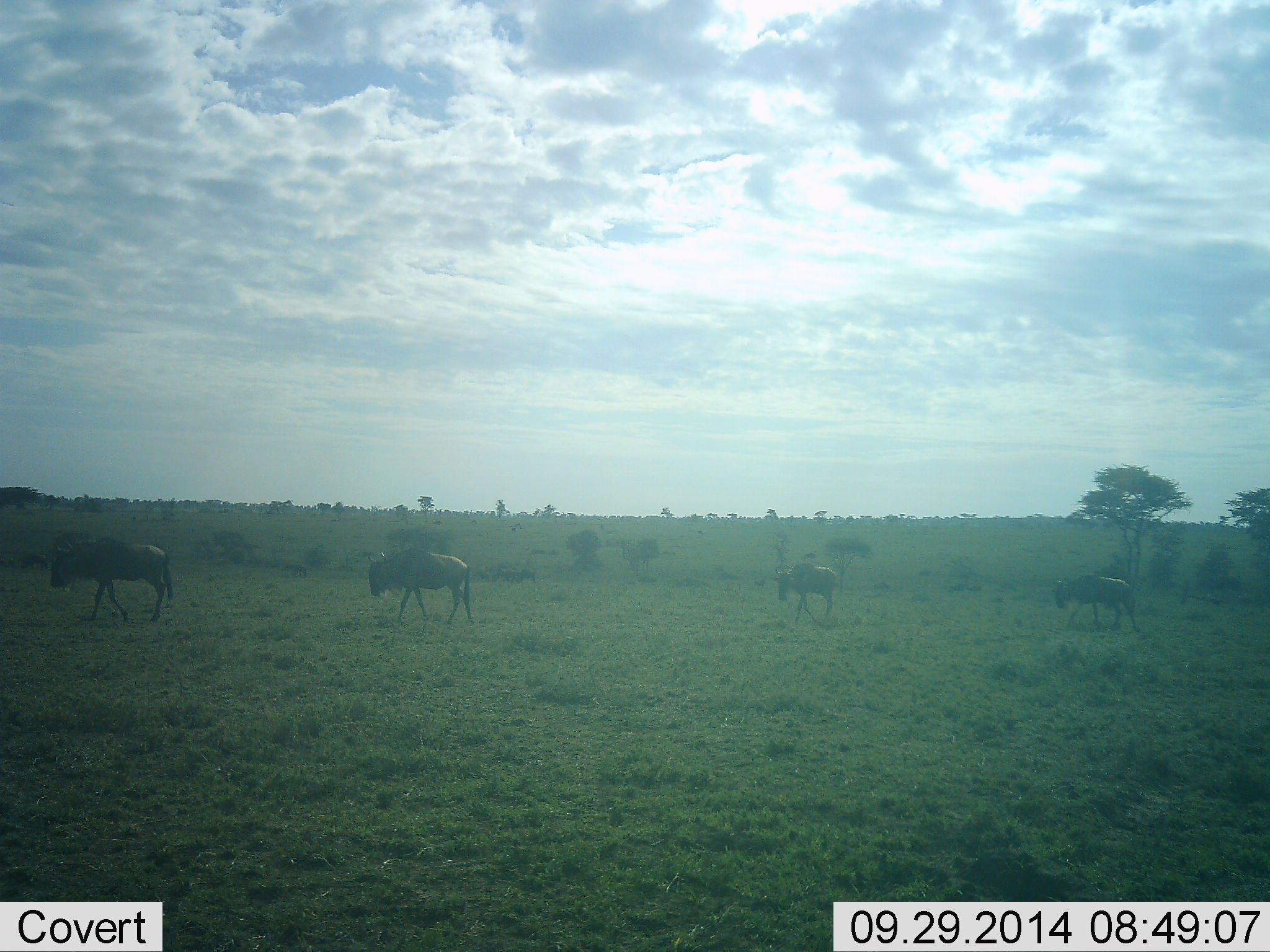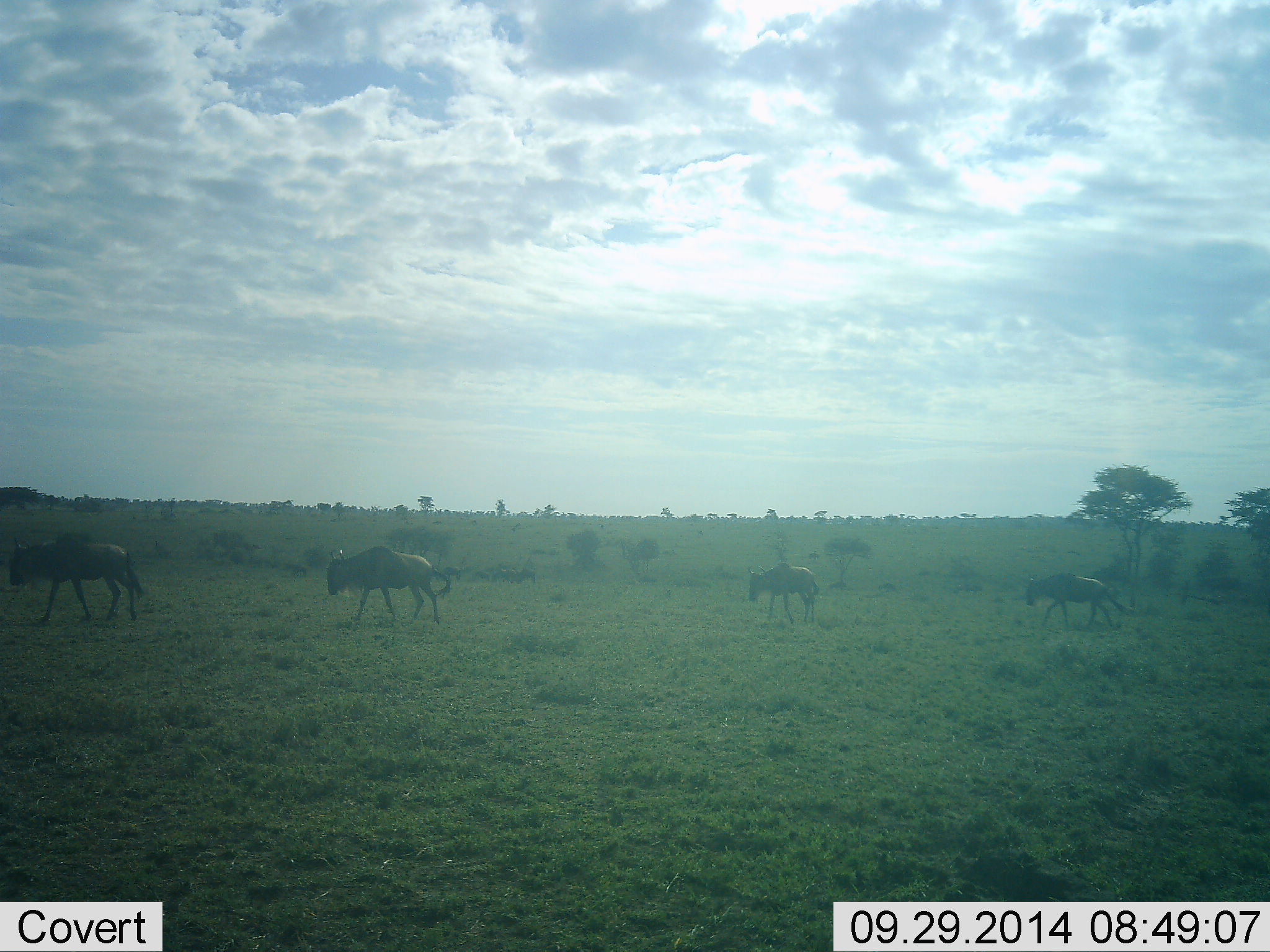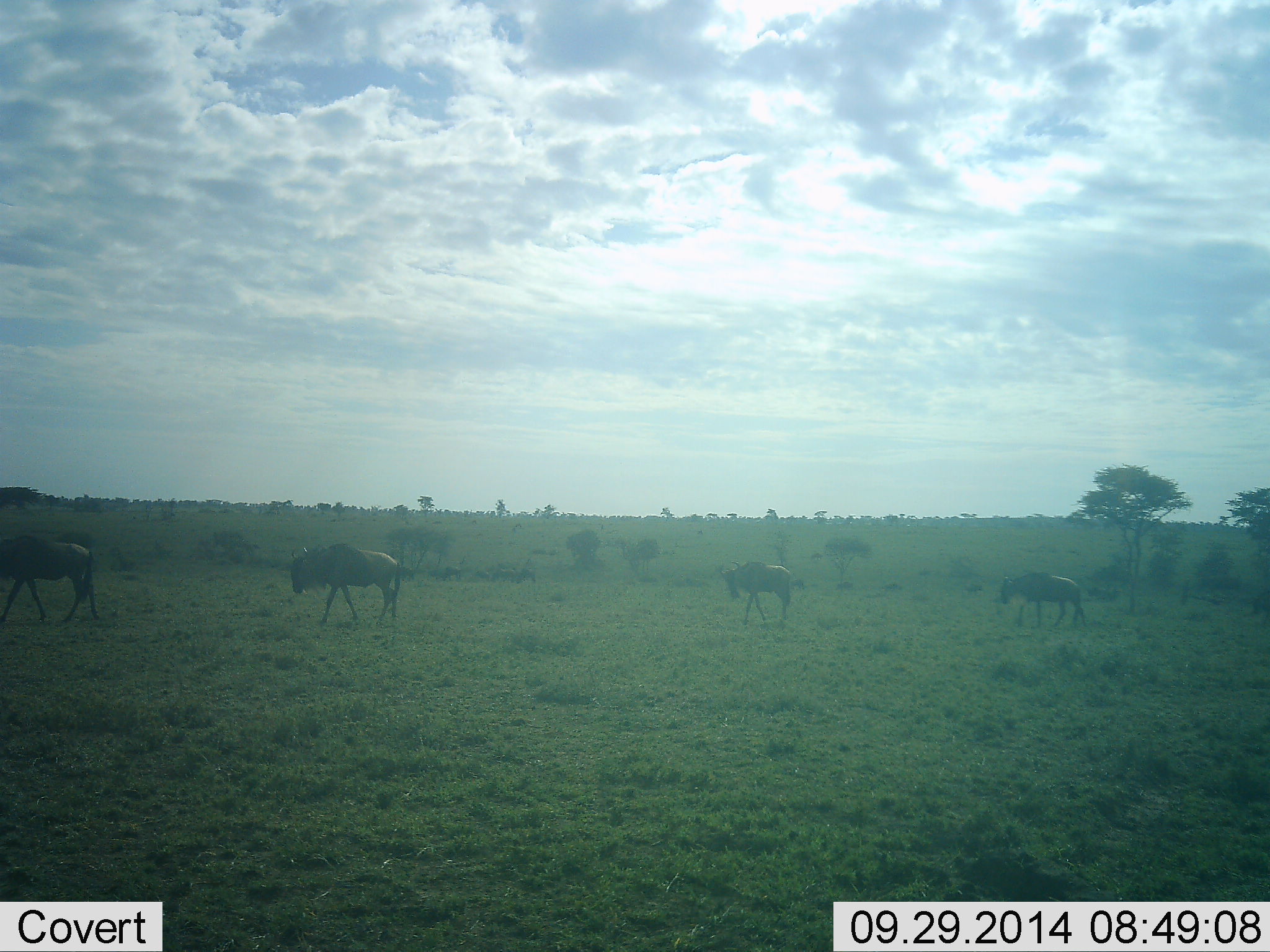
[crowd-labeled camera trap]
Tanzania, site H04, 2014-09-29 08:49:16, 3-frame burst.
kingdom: Animalia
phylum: Chordata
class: Mammalia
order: Artiodactyla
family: Bovidae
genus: Connochaetes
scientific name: Connochaetes taurinus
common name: blue wildebeest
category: wildebeest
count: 4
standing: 0%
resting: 0%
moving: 100%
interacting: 0%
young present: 30%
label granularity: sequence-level